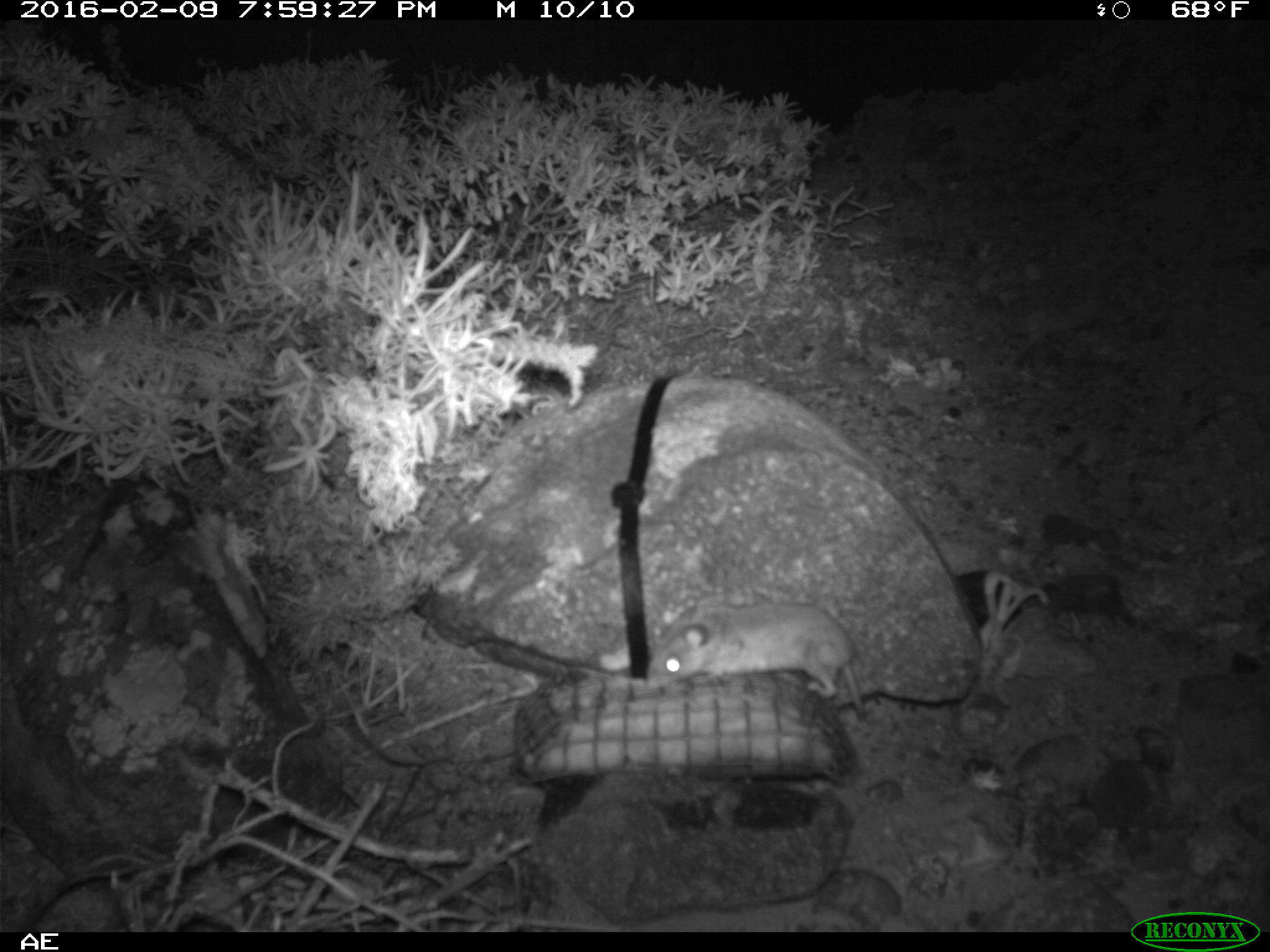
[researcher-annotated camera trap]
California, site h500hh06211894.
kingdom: Animalia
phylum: Chordata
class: Mammalia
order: Rodentia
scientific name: Rodentia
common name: rodent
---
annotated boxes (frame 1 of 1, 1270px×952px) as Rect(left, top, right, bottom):
rodent: Rect(646, 594, 869, 720)